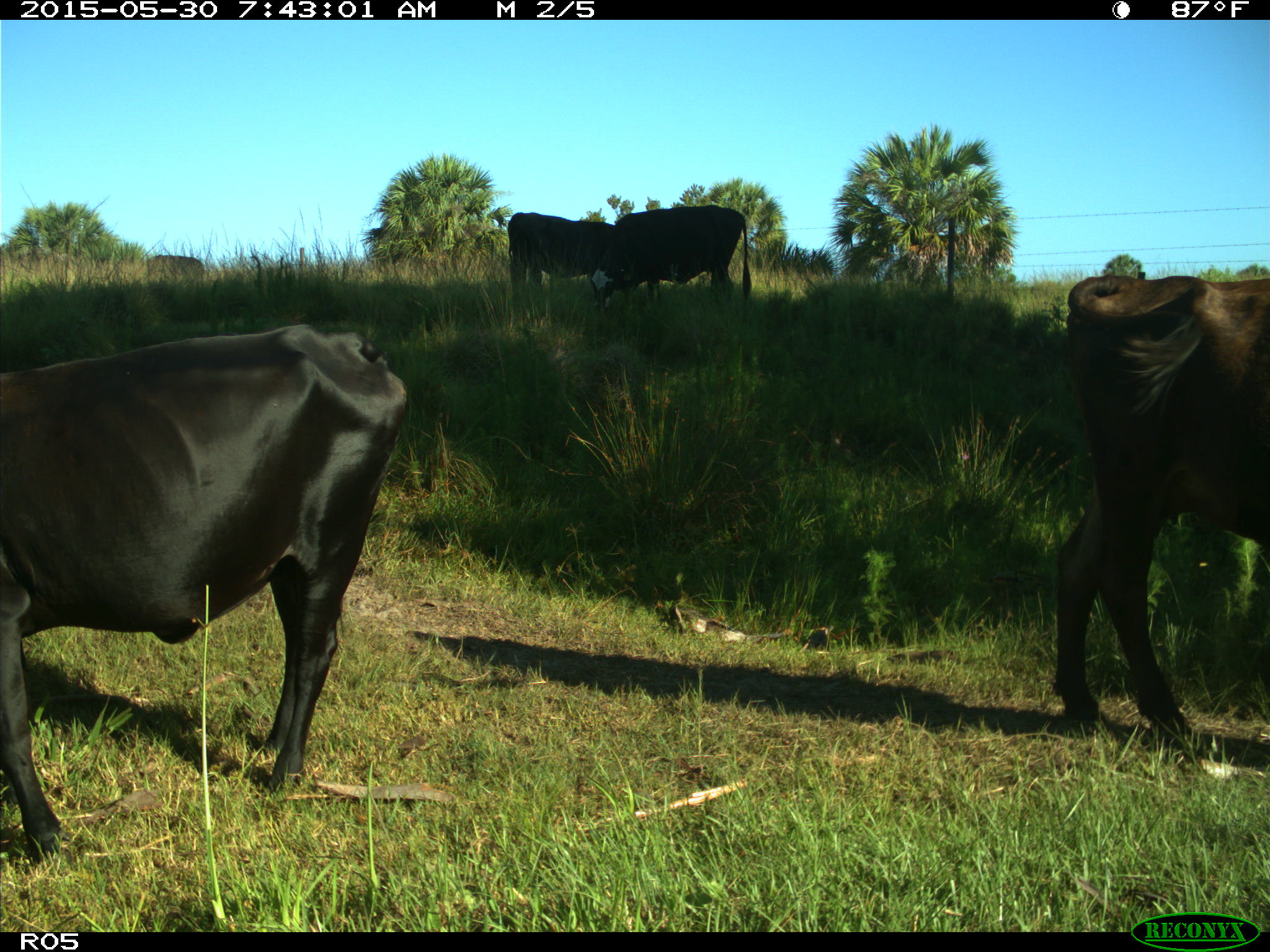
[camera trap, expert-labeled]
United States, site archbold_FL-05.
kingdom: Animalia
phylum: Chordata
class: Mammalia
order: Artiodactyla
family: Bovidae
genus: Bos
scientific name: Bos taurus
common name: domestic cow